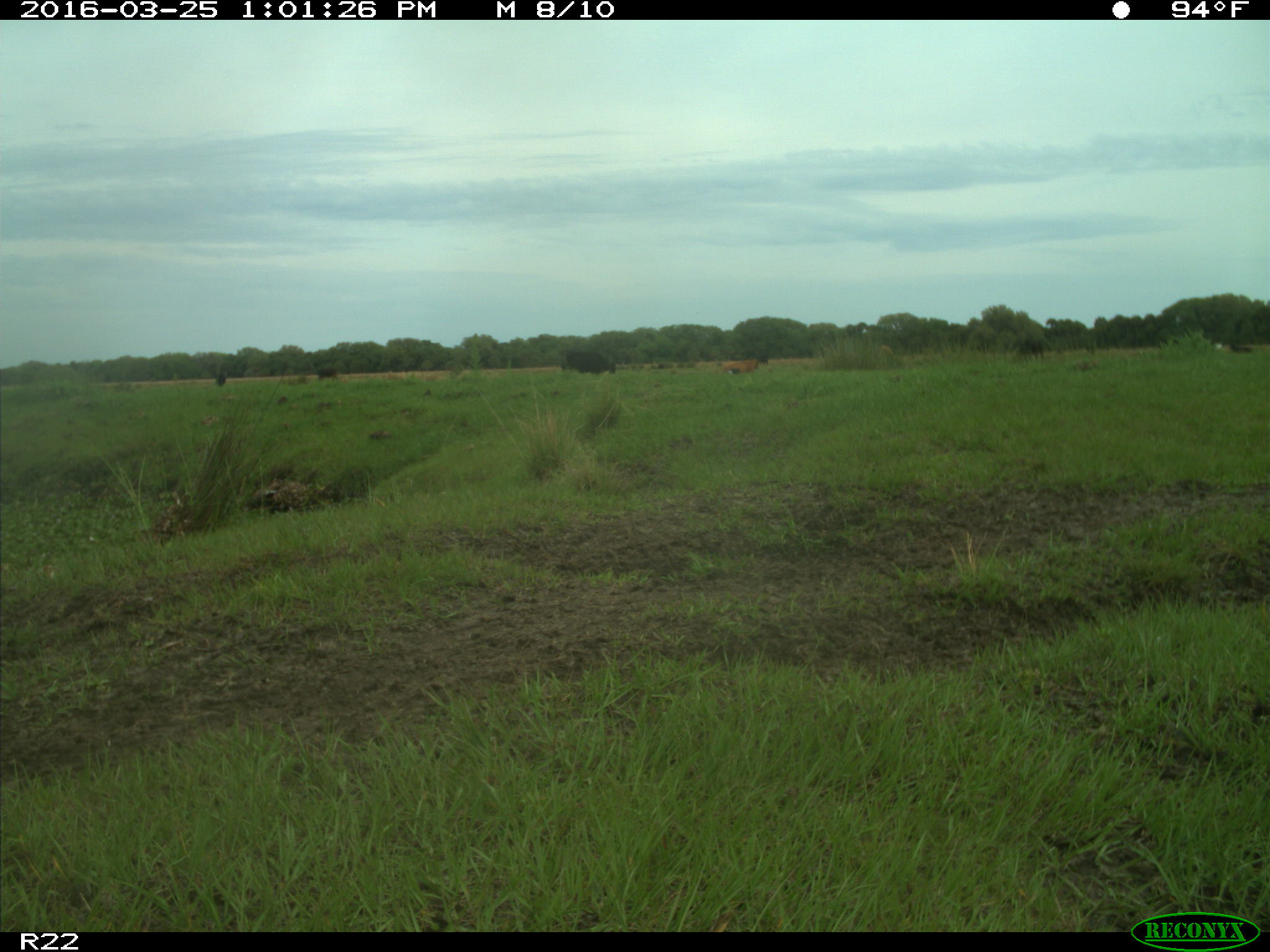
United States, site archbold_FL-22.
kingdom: Animalia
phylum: Chordata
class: Mammalia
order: Artiodactyla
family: Bovidae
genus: Bos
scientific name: Bos taurus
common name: domestic cow